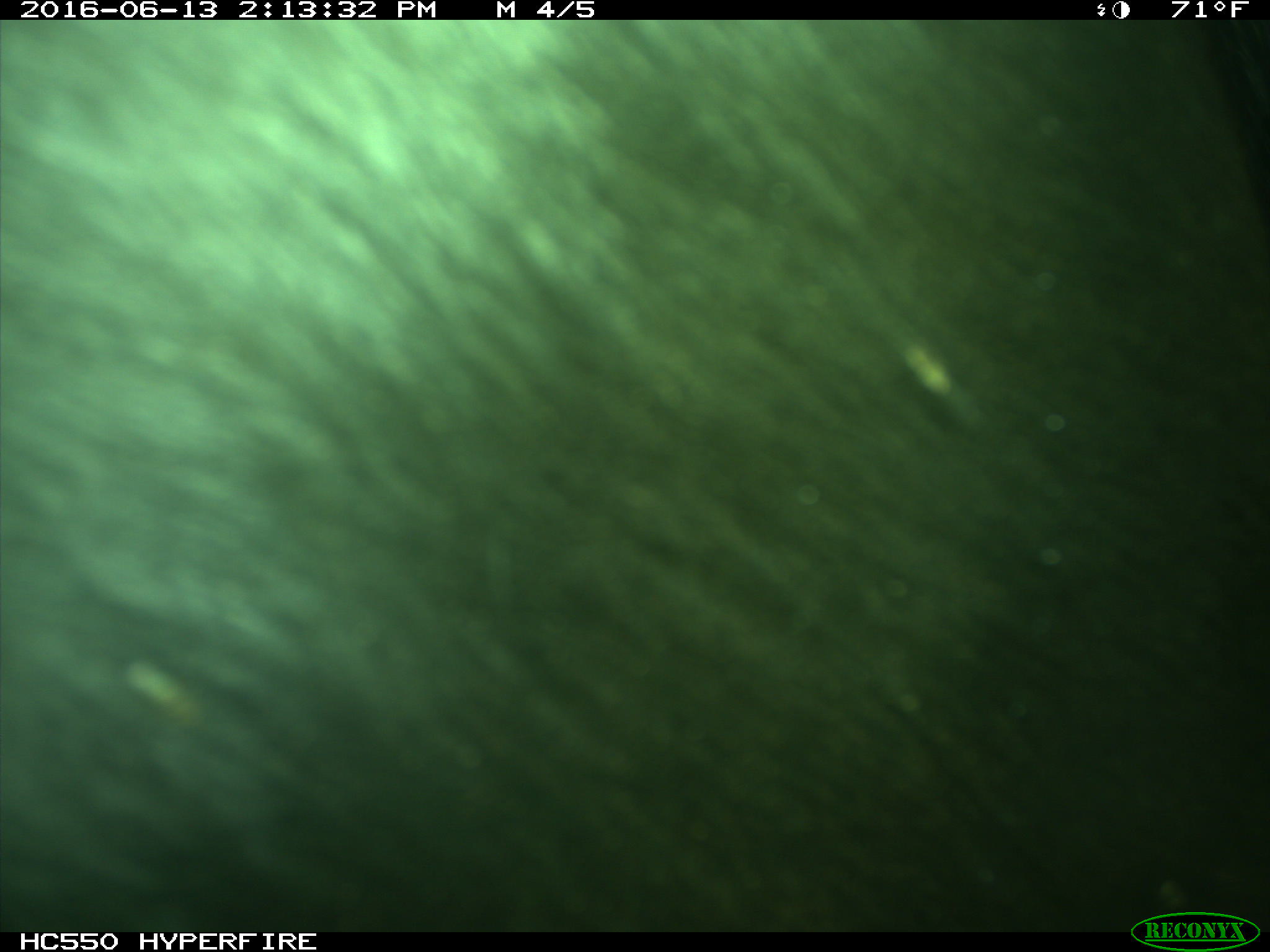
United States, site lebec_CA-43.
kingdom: Animalia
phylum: Chordata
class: Mammalia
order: Artiodactyla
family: Bovidae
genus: Bos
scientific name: Bos taurus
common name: domestic cow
Bos taurus (domestic cow).